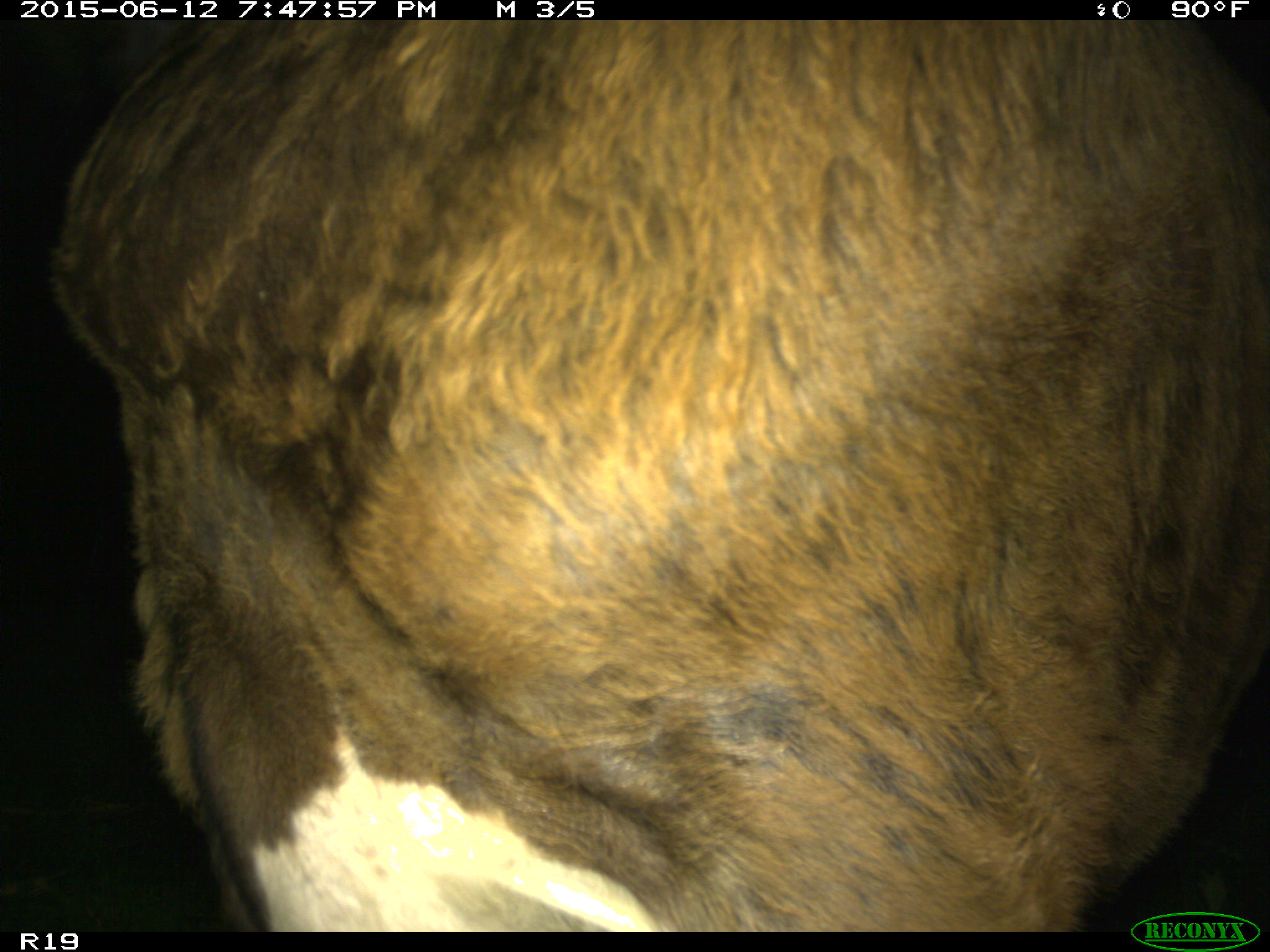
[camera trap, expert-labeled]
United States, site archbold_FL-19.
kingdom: Animalia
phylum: Chordata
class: Mammalia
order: Artiodactyla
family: Bovidae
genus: Bos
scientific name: Bos taurus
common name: domestic cow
Bos taurus (domestic cow).